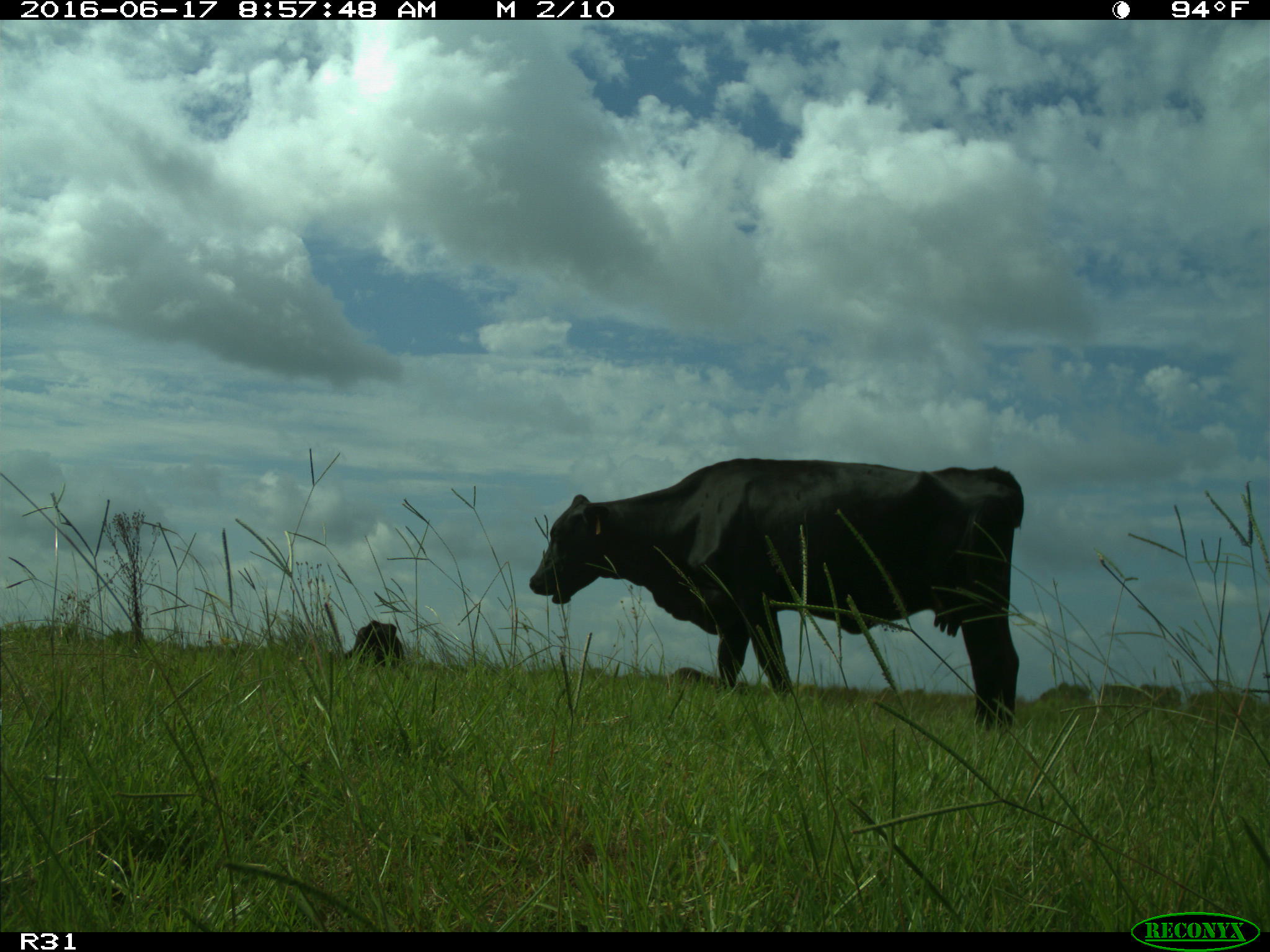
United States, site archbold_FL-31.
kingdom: Animalia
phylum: Chordata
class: Mammalia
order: Artiodactyla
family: Bovidae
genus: Bos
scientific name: Bos taurus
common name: domestic cow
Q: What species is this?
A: Bos taurus (domestic cow).